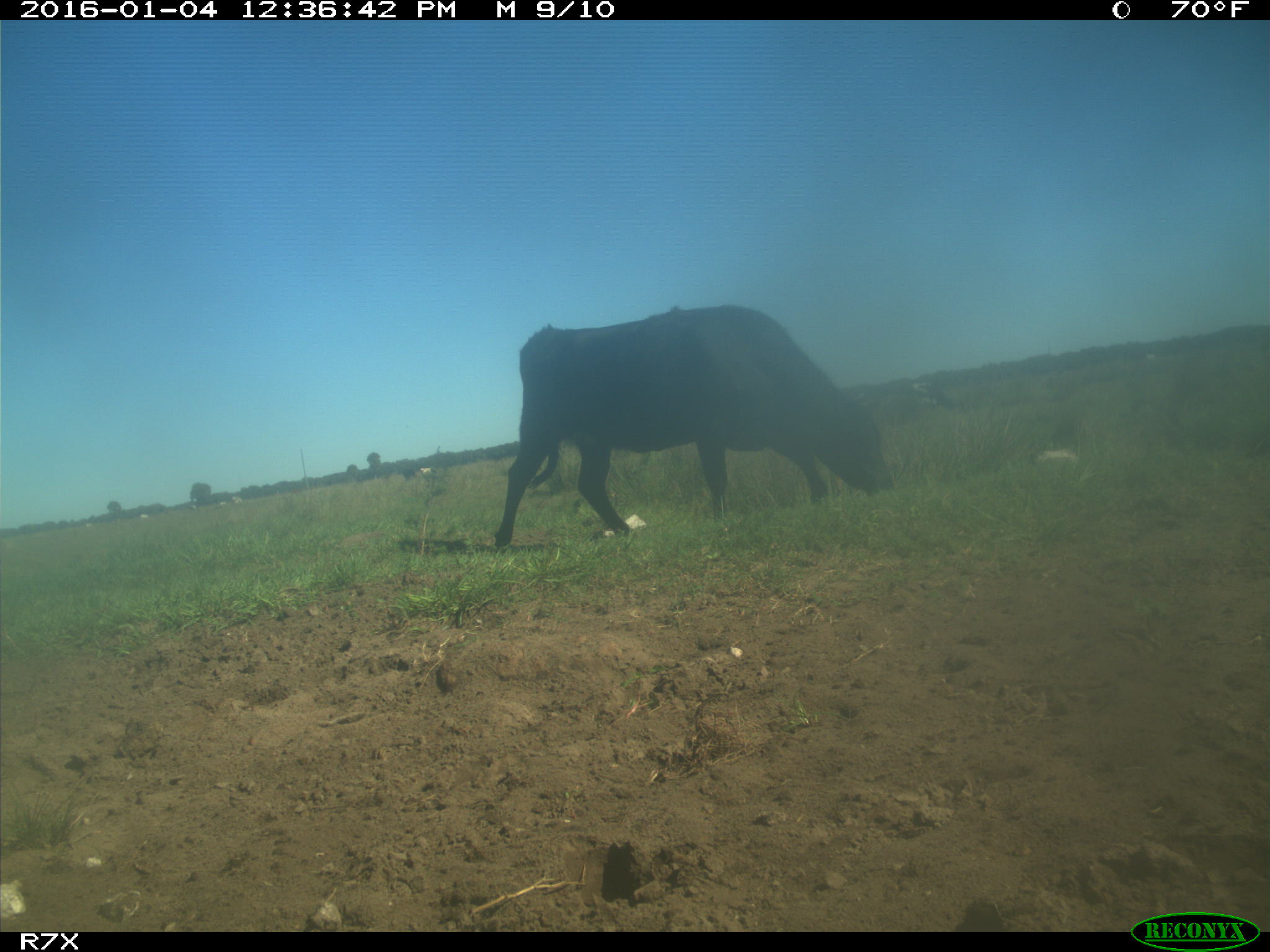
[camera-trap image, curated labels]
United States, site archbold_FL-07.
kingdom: Animalia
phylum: Chordata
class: Mammalia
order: Artiodactyla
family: Bovidae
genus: Bos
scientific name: Bos taurus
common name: domestic cow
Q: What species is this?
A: Bos taurus (domestic cow).